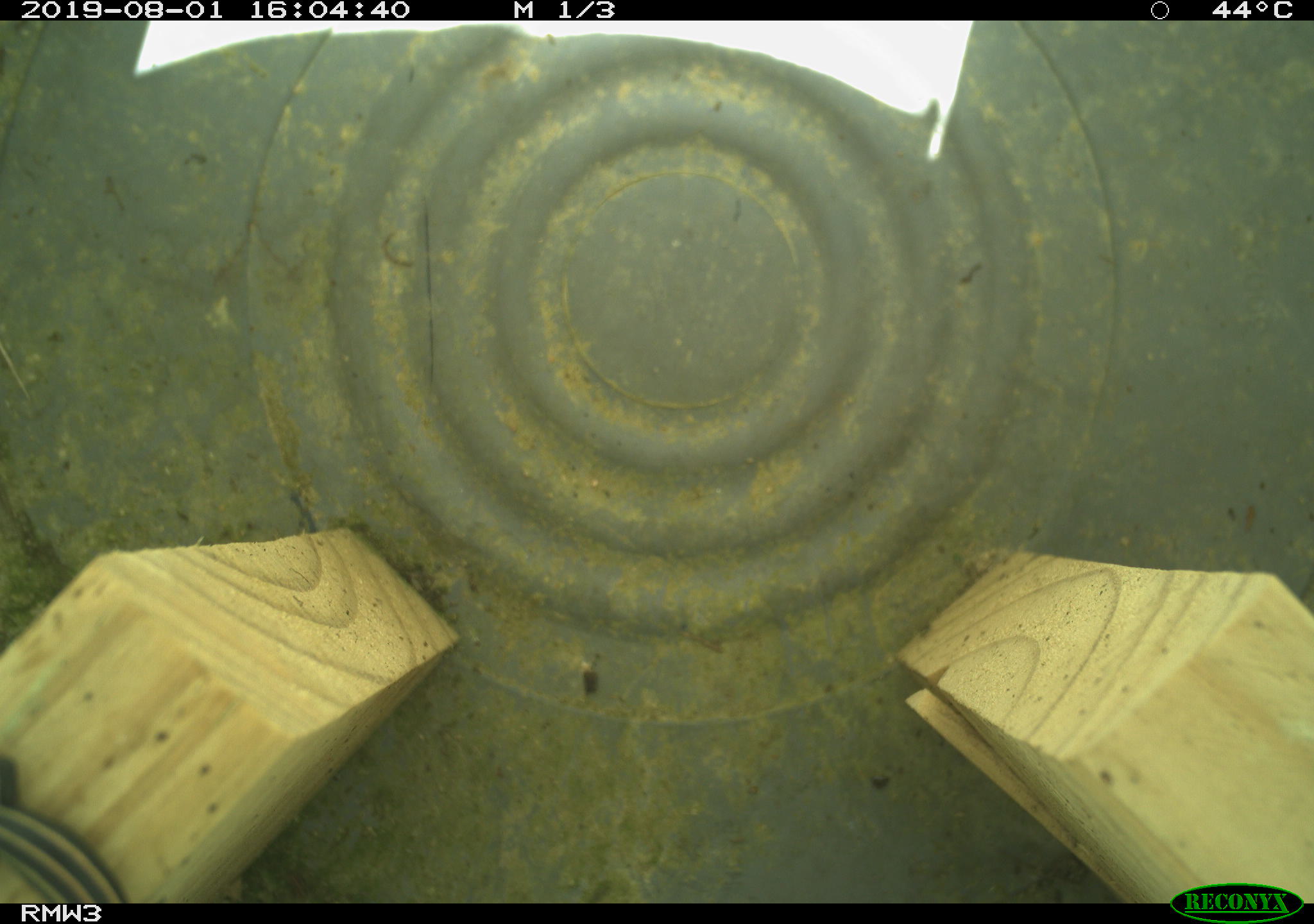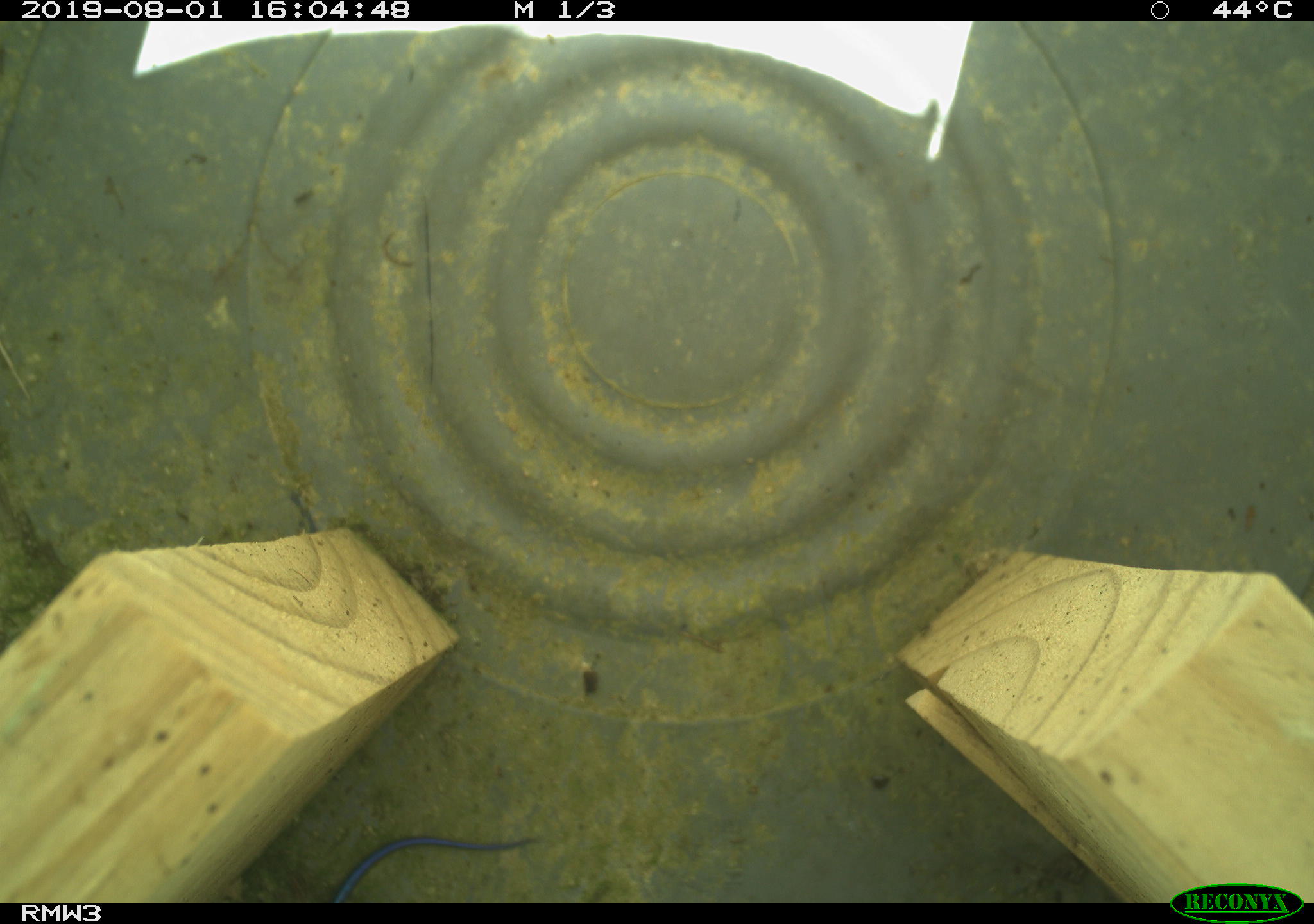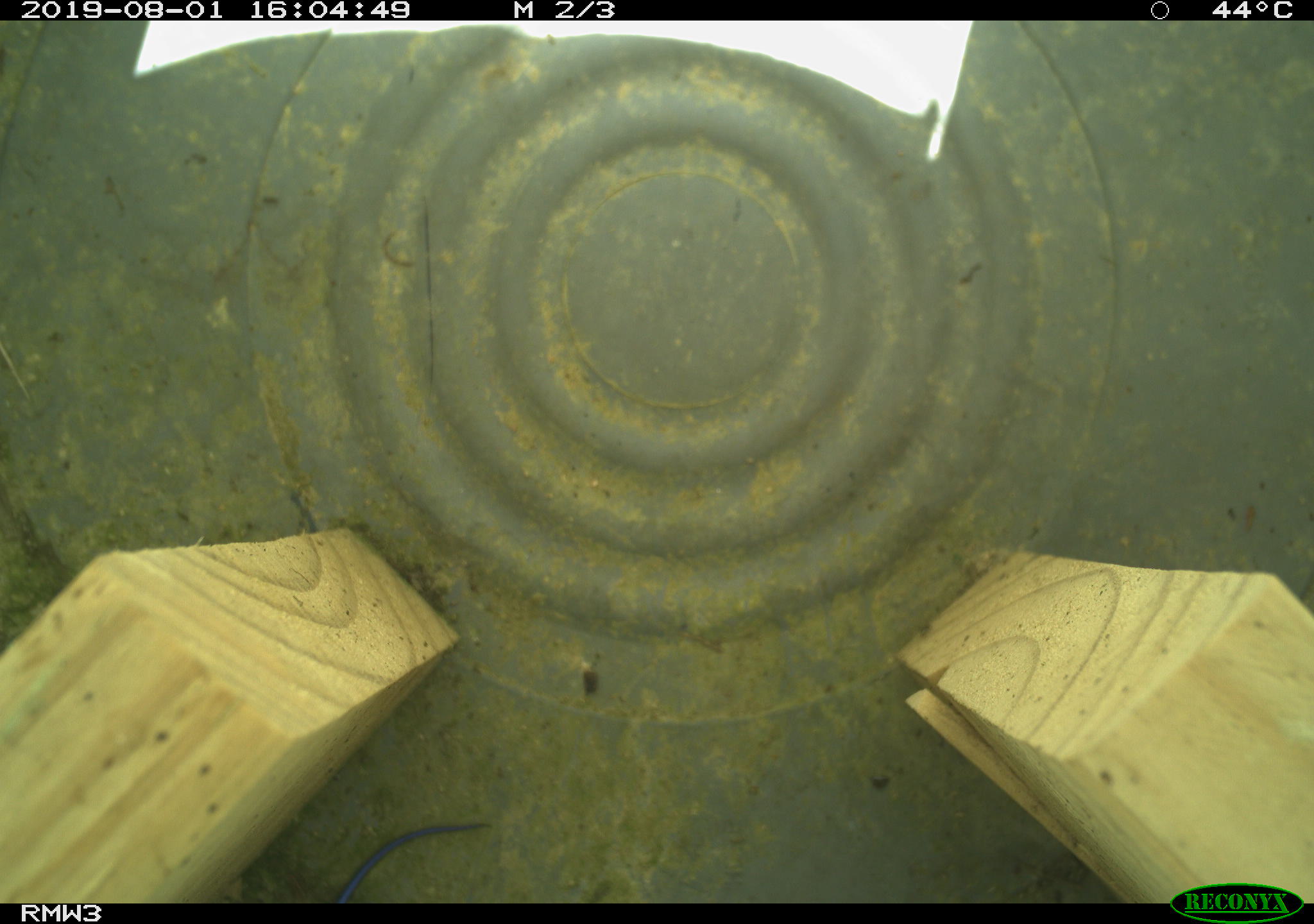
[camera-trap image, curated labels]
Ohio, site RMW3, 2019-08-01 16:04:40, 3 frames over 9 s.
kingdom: Animalia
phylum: Chordata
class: Reptilia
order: Squamata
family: Scincidae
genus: Plestiodon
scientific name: Plestiodon fasciatus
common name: common five-lined skink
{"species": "common five-lined skink (Plestiodon fasciatus)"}